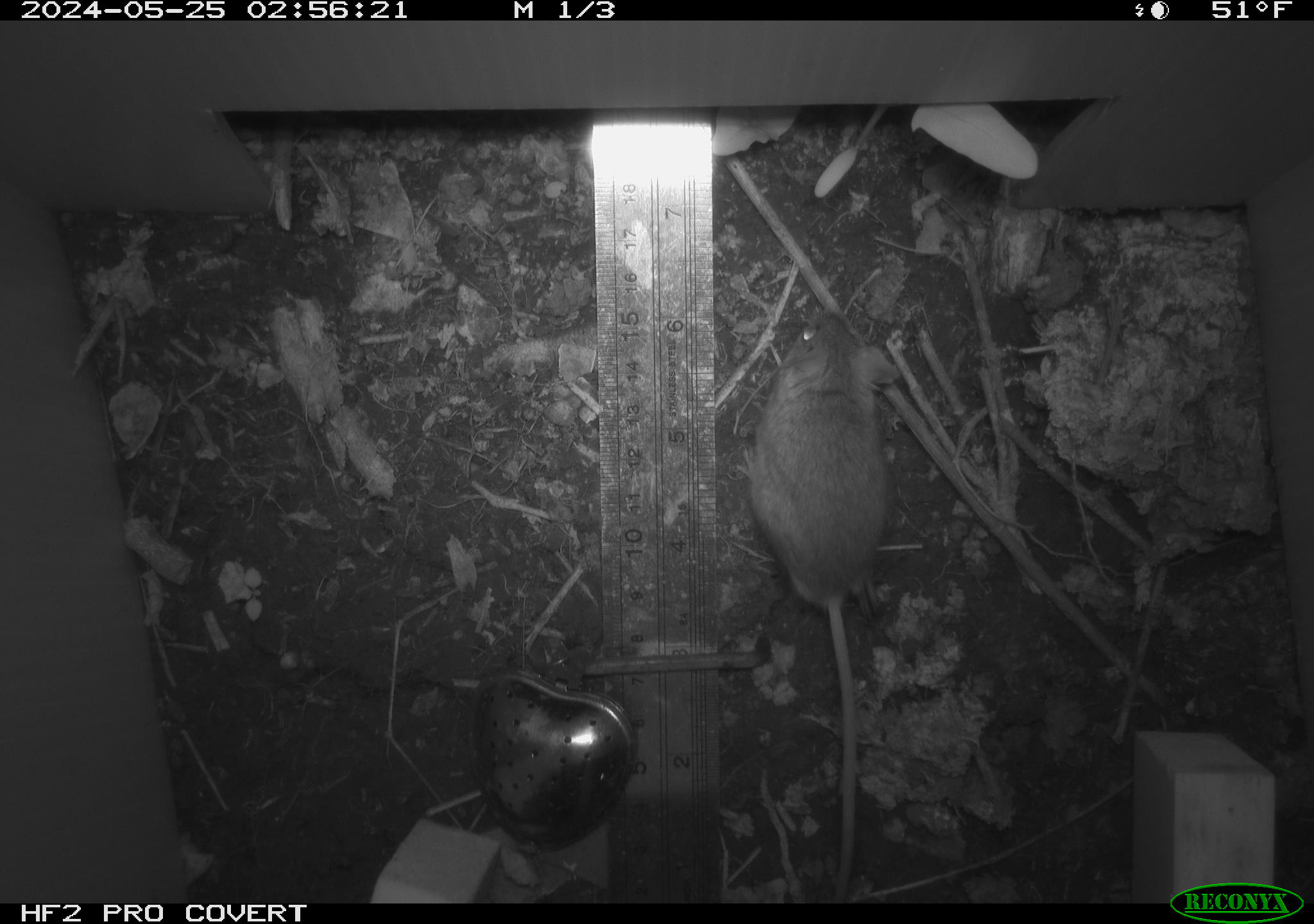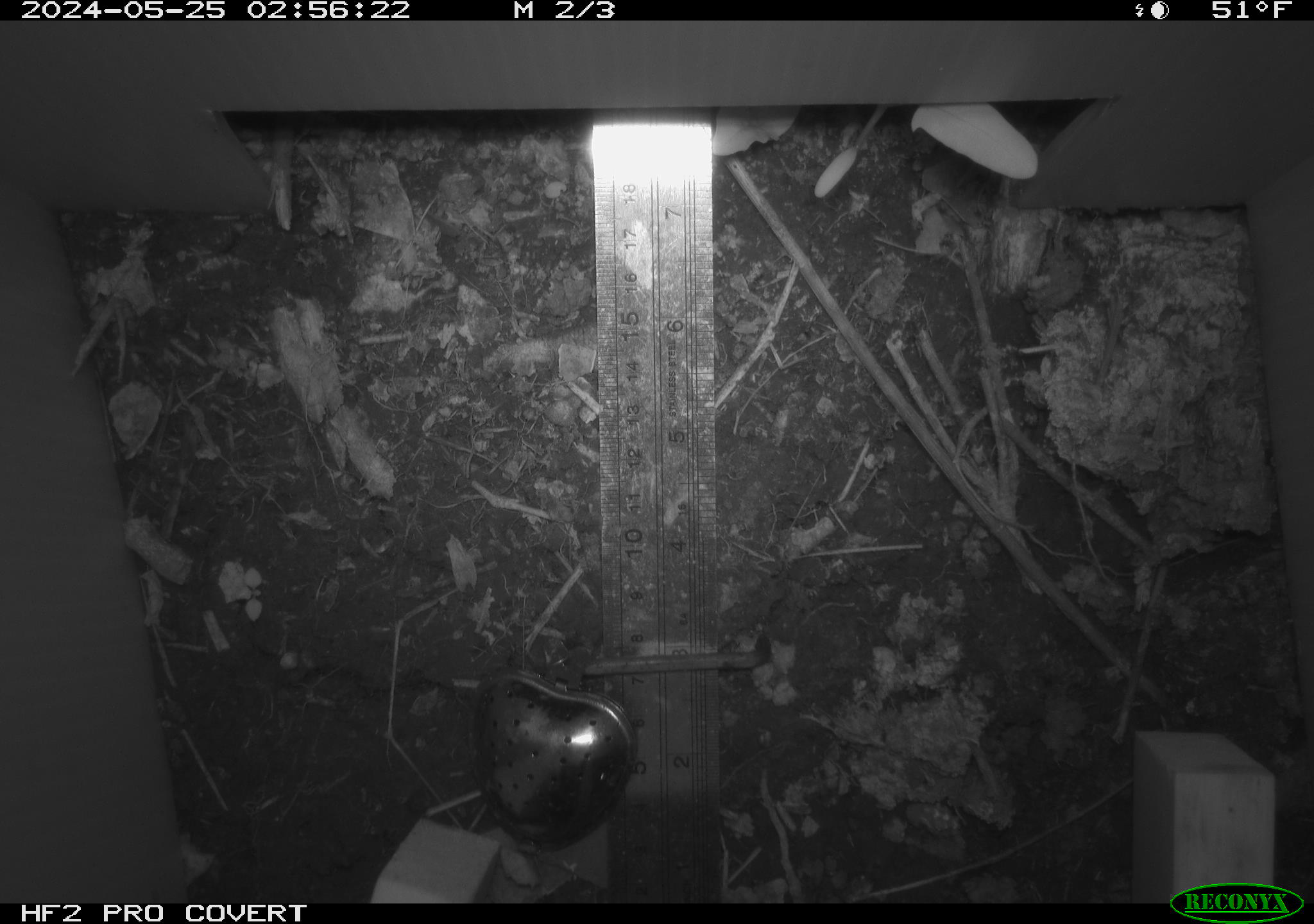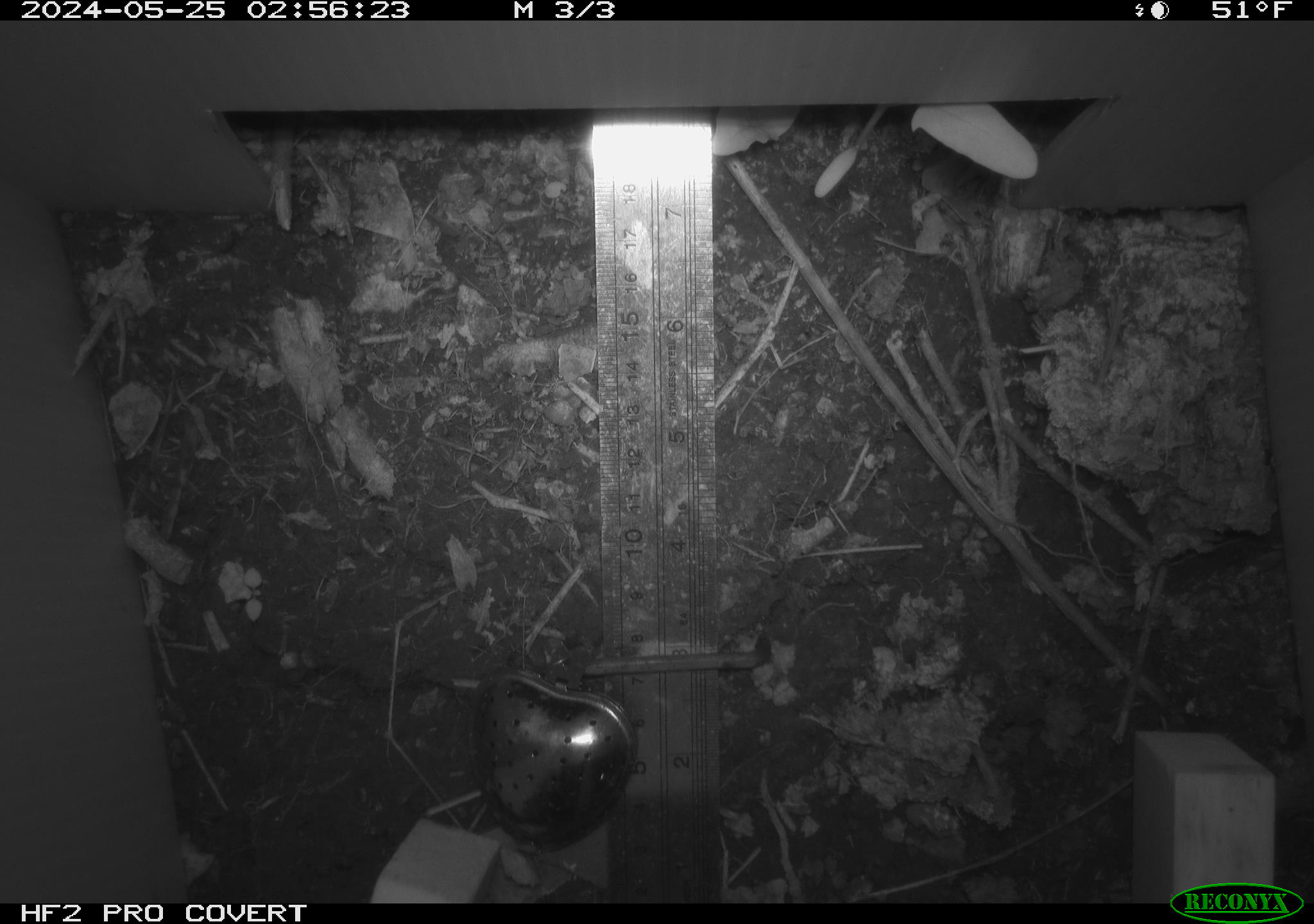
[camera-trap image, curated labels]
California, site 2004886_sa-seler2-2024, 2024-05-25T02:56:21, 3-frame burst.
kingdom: Animalia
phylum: Chordata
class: Mammalia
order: Rodentia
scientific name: Rodentia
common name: mouse species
Mouse species (Rodentia).